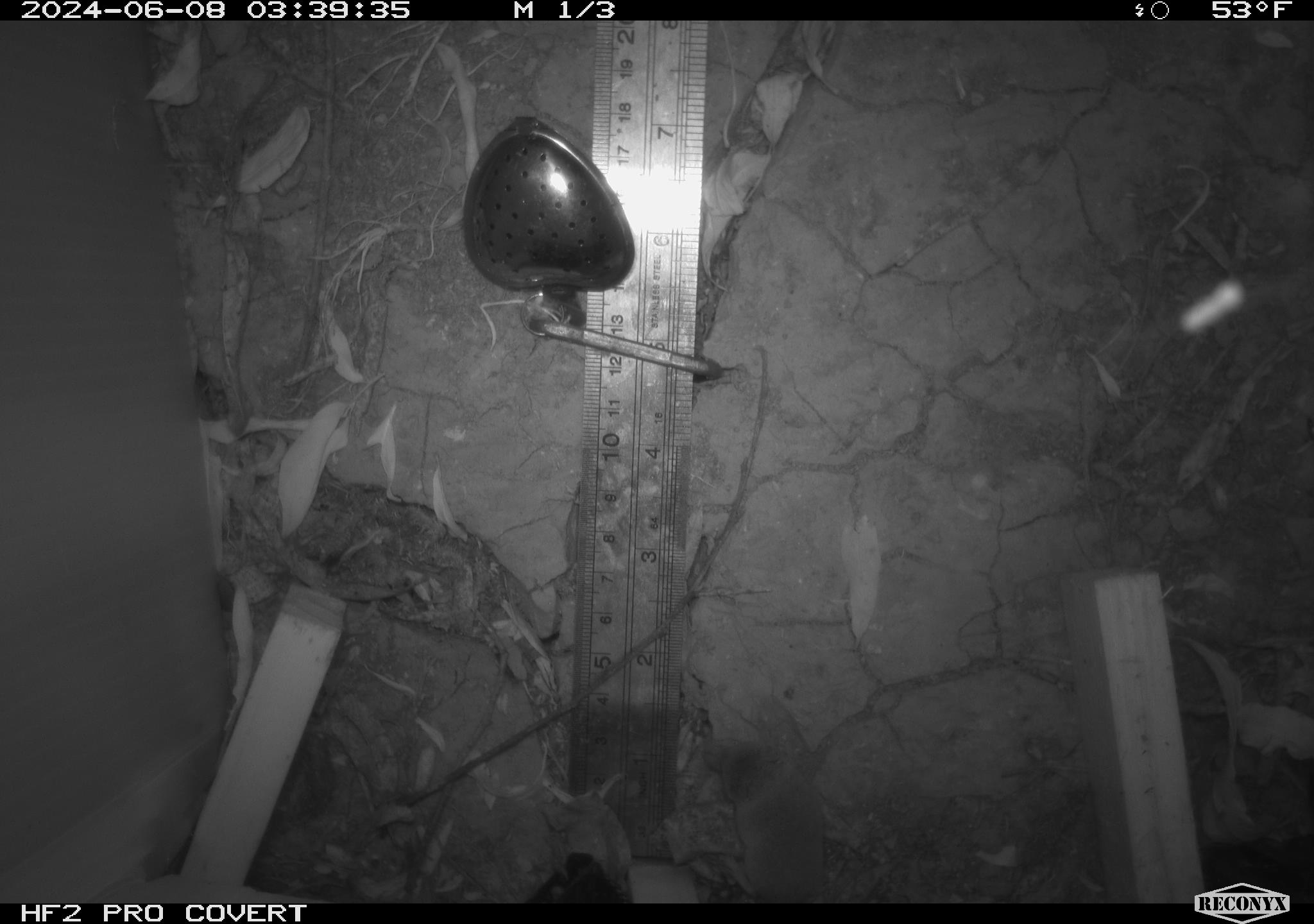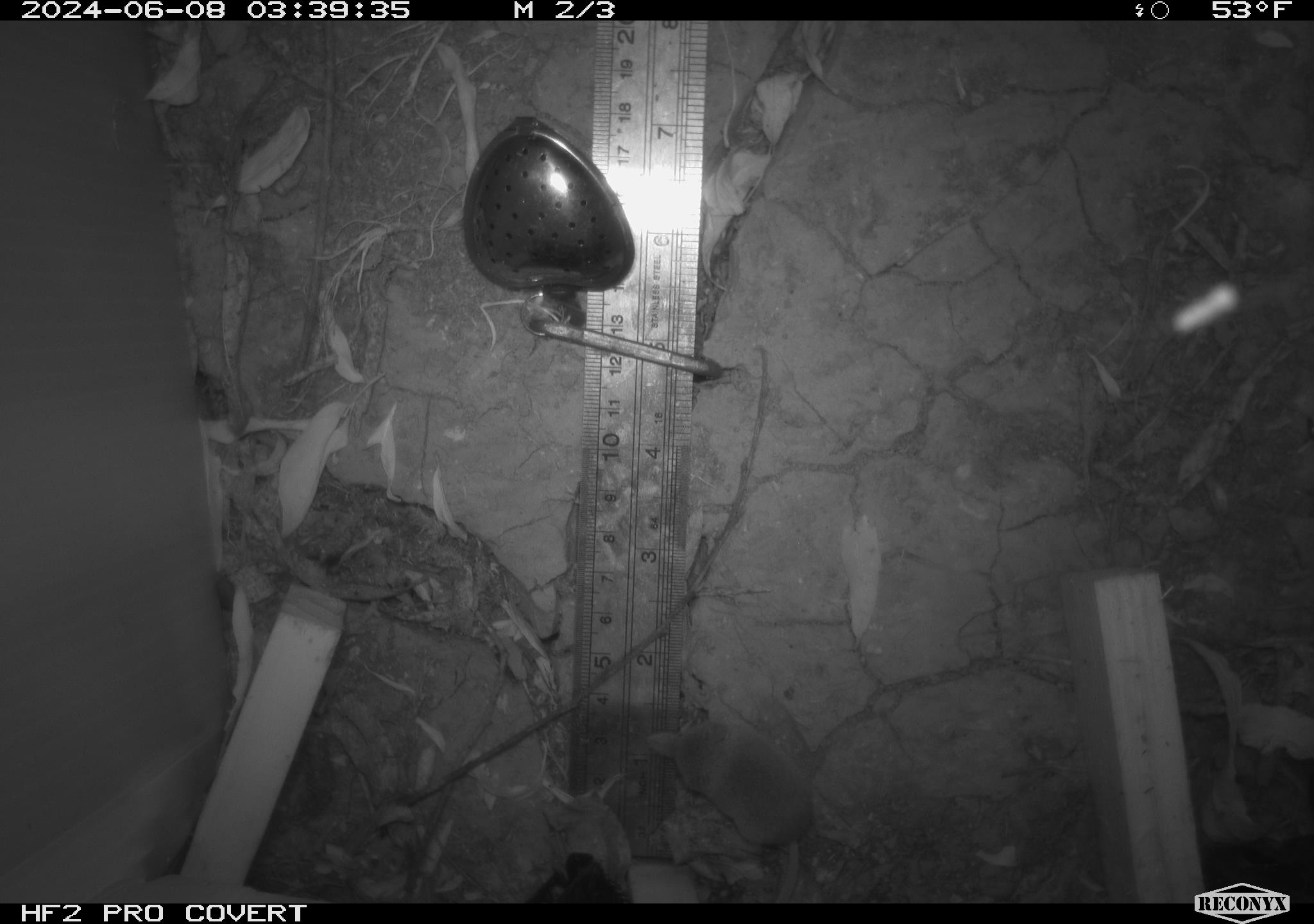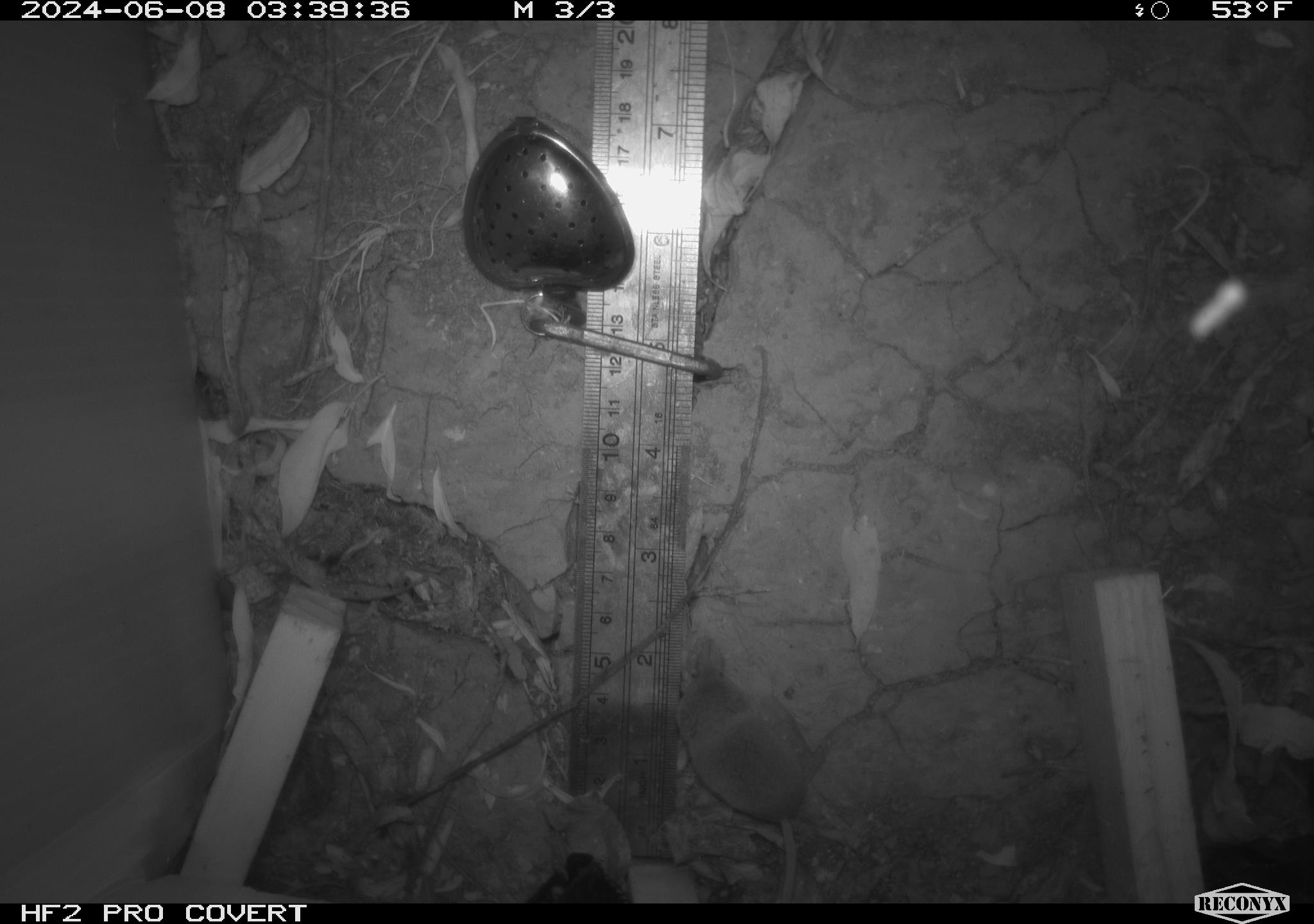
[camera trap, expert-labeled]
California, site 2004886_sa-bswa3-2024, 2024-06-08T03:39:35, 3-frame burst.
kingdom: Animalia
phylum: Chordata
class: Mammalia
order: Eulipotyphla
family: Soricidae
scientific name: Soricidae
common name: shrews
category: soricidae family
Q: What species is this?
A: Soricidae family (shrews) (Soricidae).